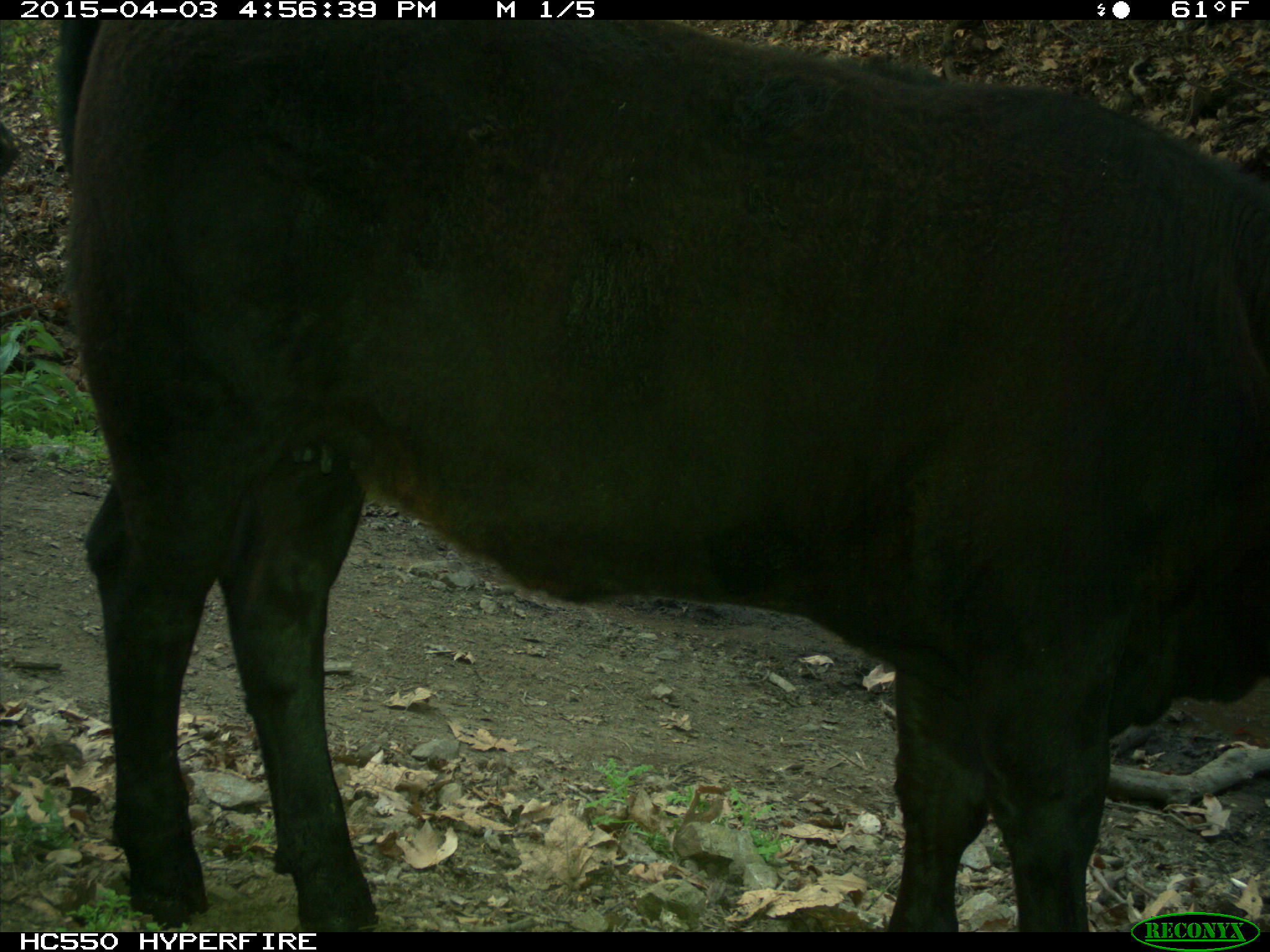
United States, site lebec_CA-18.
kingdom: Animalia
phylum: Chordata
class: Mammalia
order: Artiodactyla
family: Bovidae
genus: Bos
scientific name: Bos taurus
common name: domestic cow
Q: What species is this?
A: Bos taurus (domestic cow).